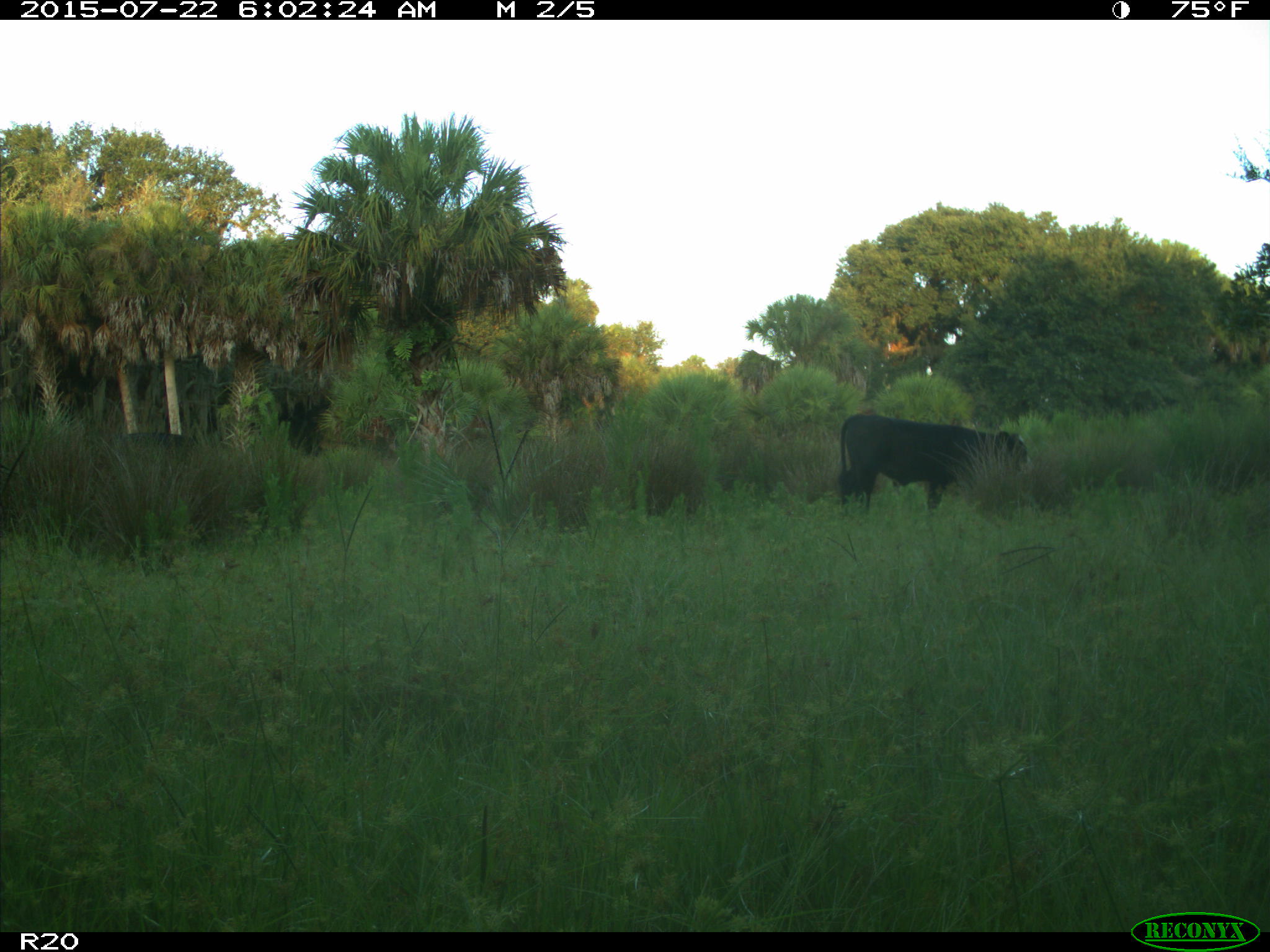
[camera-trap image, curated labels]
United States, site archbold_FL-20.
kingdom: Animalia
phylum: Chordata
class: Mammalia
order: Artiodactyla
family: Bovidae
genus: Bos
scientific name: Bos taurus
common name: domestic cow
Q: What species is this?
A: Bos taurus (domestic cow).